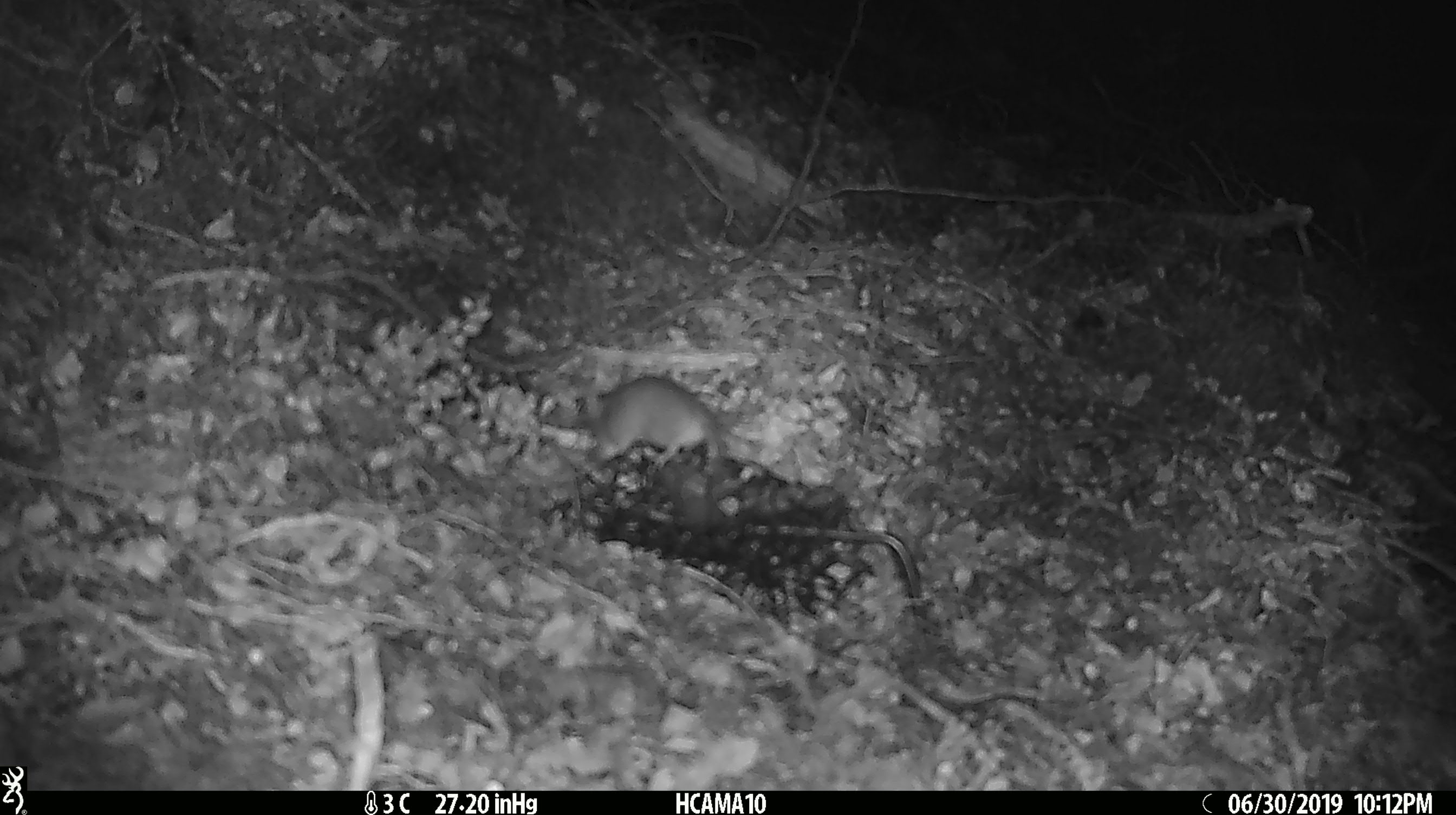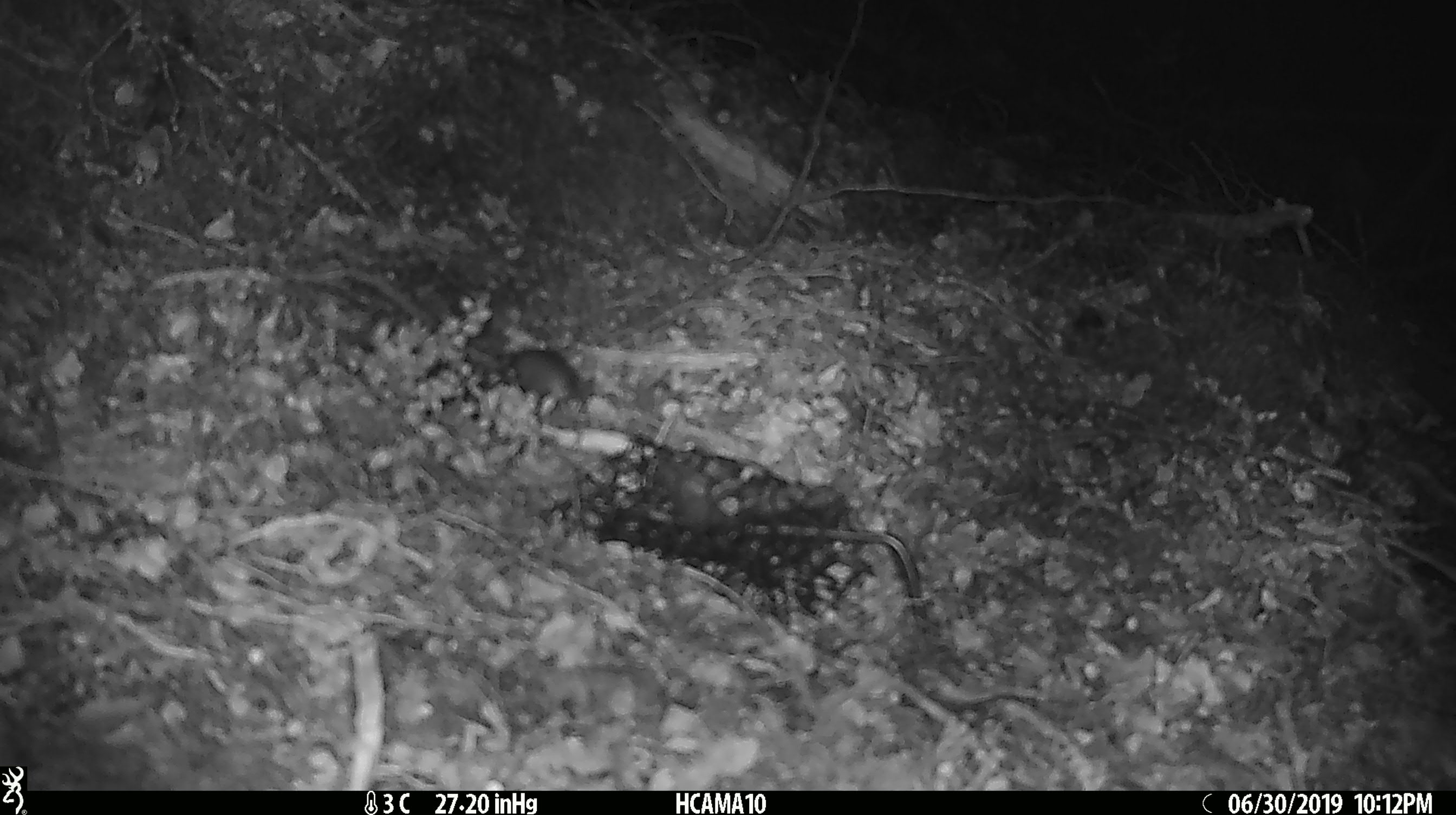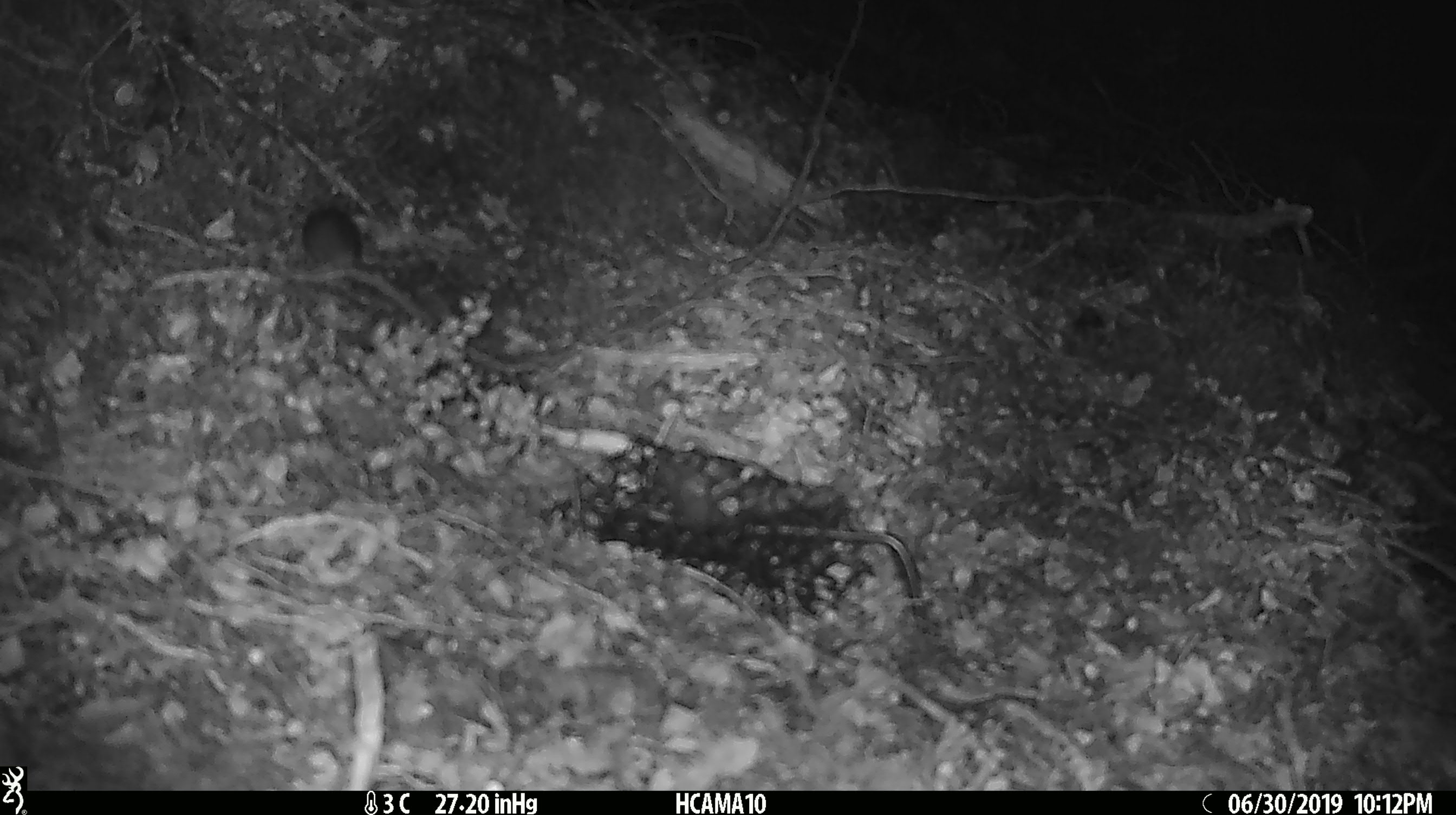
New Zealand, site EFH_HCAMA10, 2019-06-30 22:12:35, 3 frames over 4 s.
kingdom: Animalia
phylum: Chordata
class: Mammalia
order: Rodentia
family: Muridae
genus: Mus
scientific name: Mus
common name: mouse